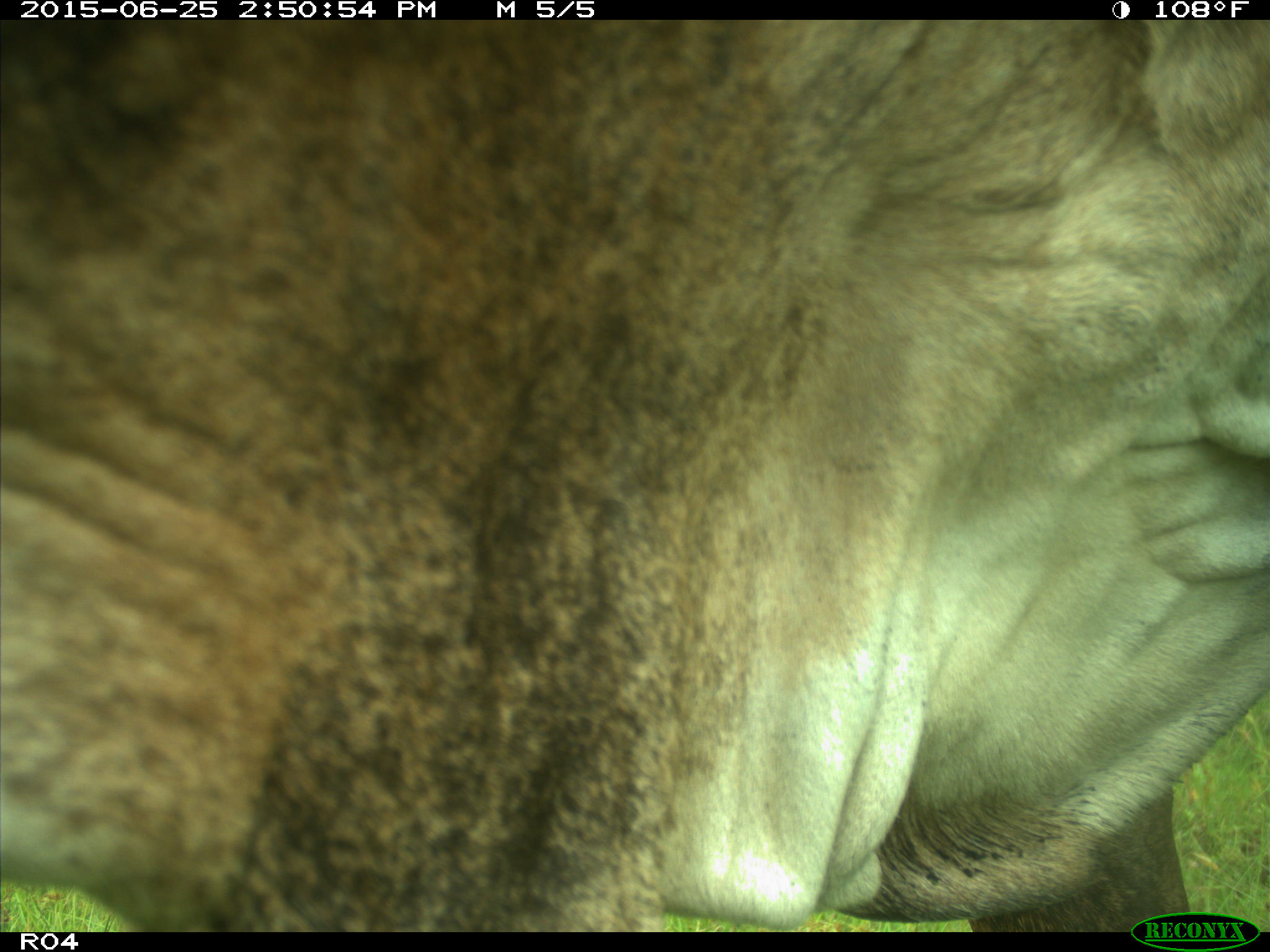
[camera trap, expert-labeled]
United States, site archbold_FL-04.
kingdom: Animalia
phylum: Chordata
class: Mammalia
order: Artiodactyla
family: Bovidae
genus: Bos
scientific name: Bos taurus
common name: domestic cow